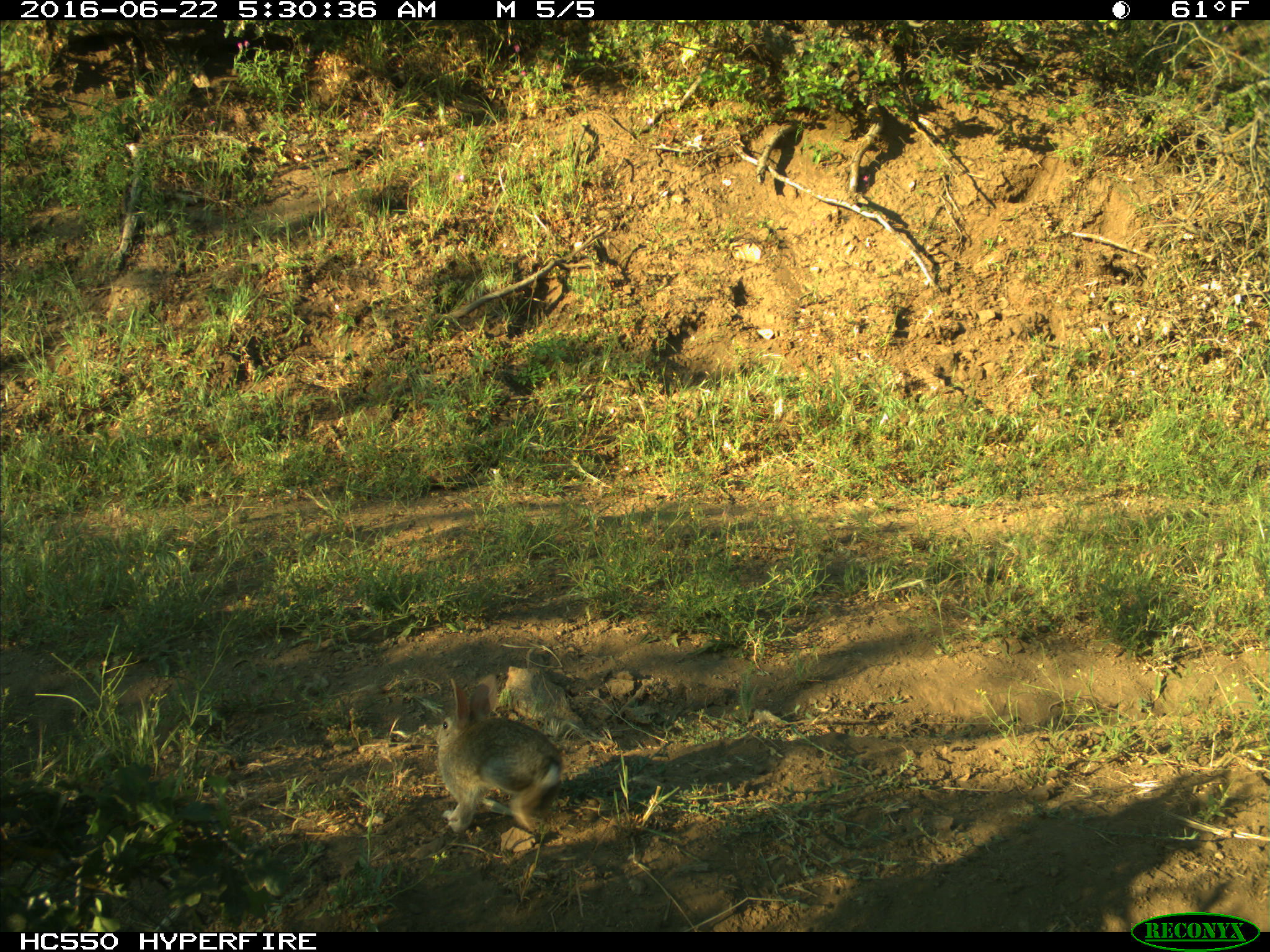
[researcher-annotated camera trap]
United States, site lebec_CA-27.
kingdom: Animalia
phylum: Chordata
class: Mammalia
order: Lagomorpha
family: Leporidae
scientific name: Leporidae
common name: rabbits and hares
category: unidentified rabbit